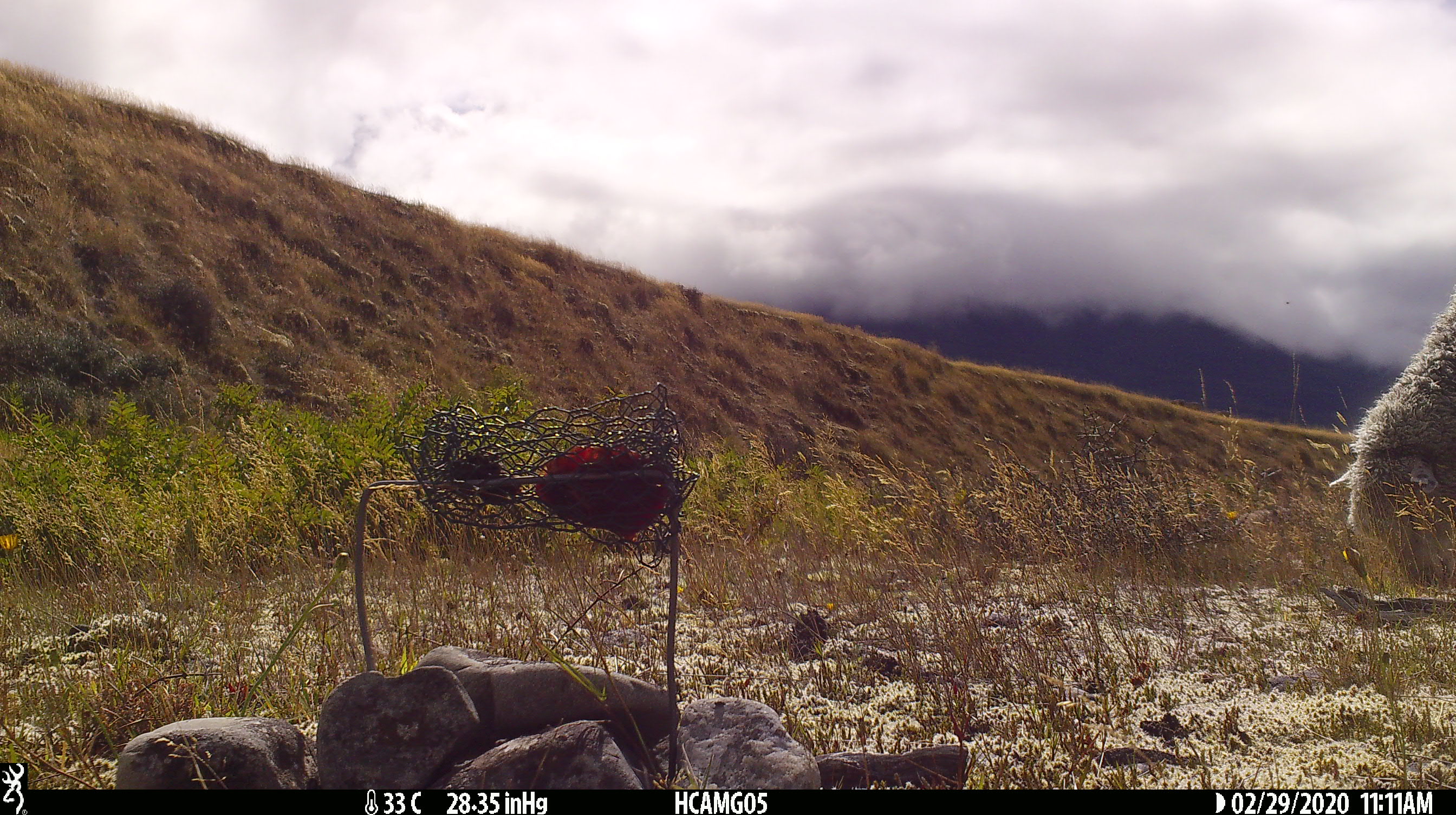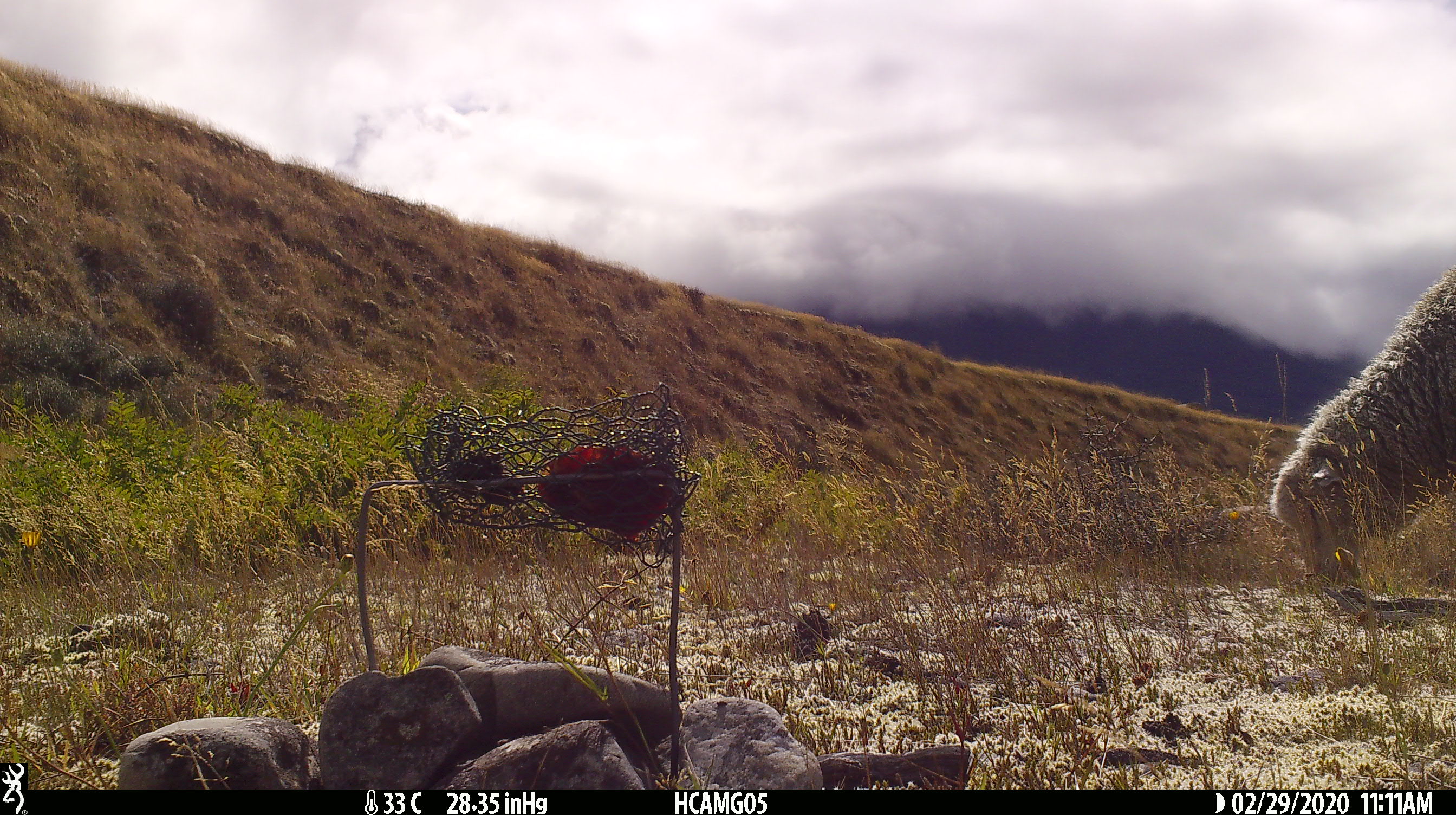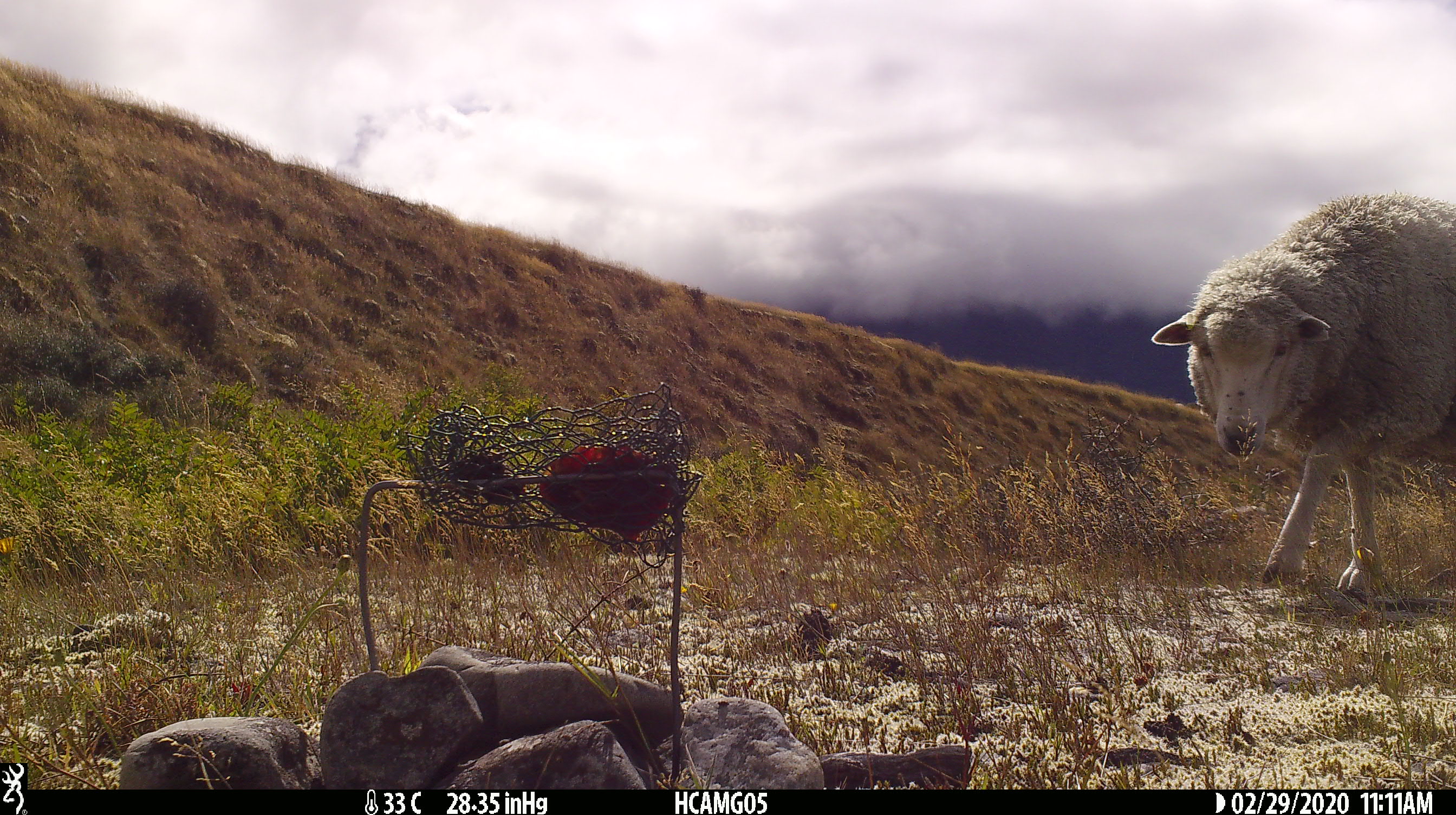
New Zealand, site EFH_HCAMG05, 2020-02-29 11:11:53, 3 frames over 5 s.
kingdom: Animalia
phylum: Chordata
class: Mammalia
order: Artiodactyla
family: Bovidae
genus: Ovis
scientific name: Ovis aries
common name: domestic sheep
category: sheep